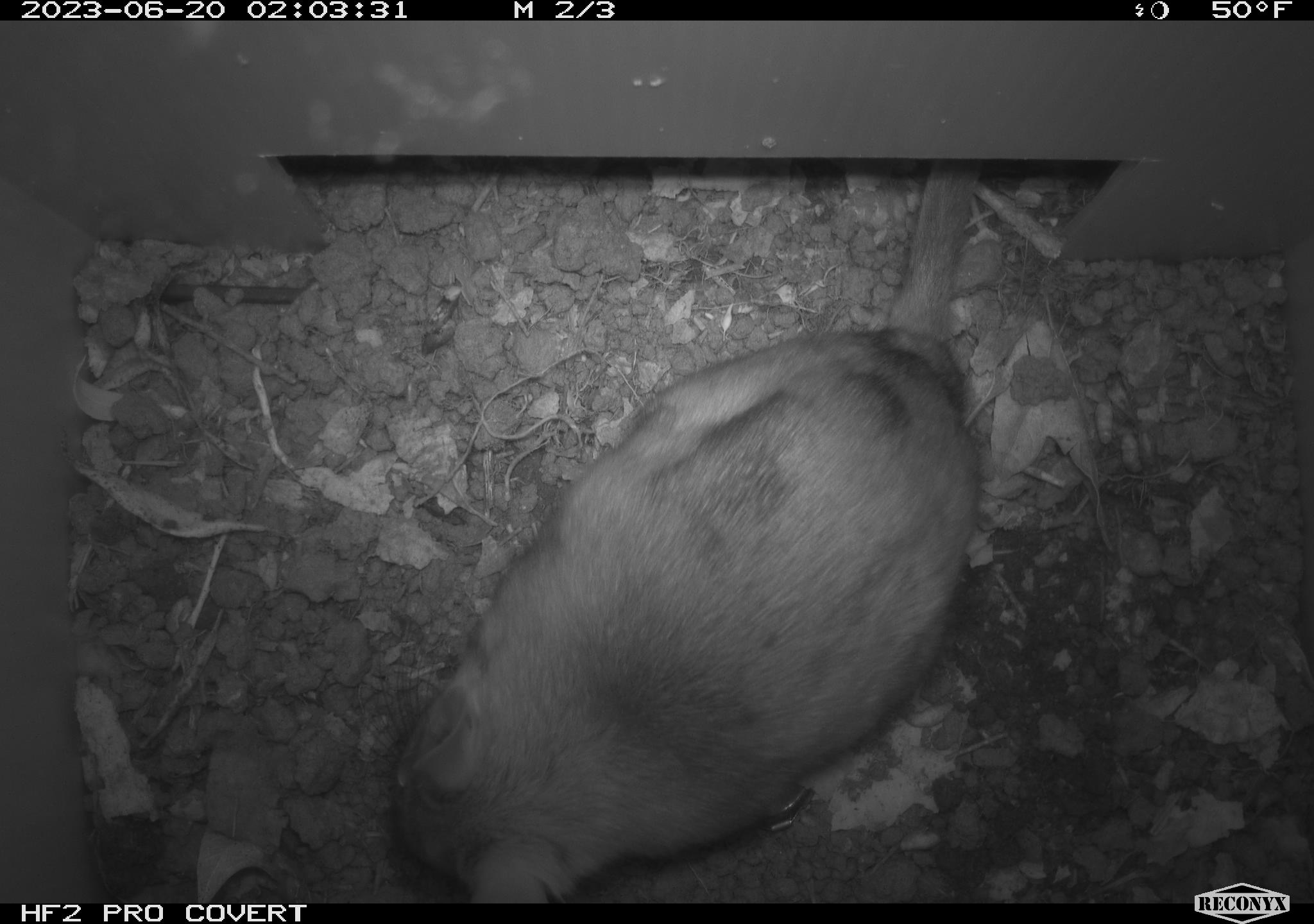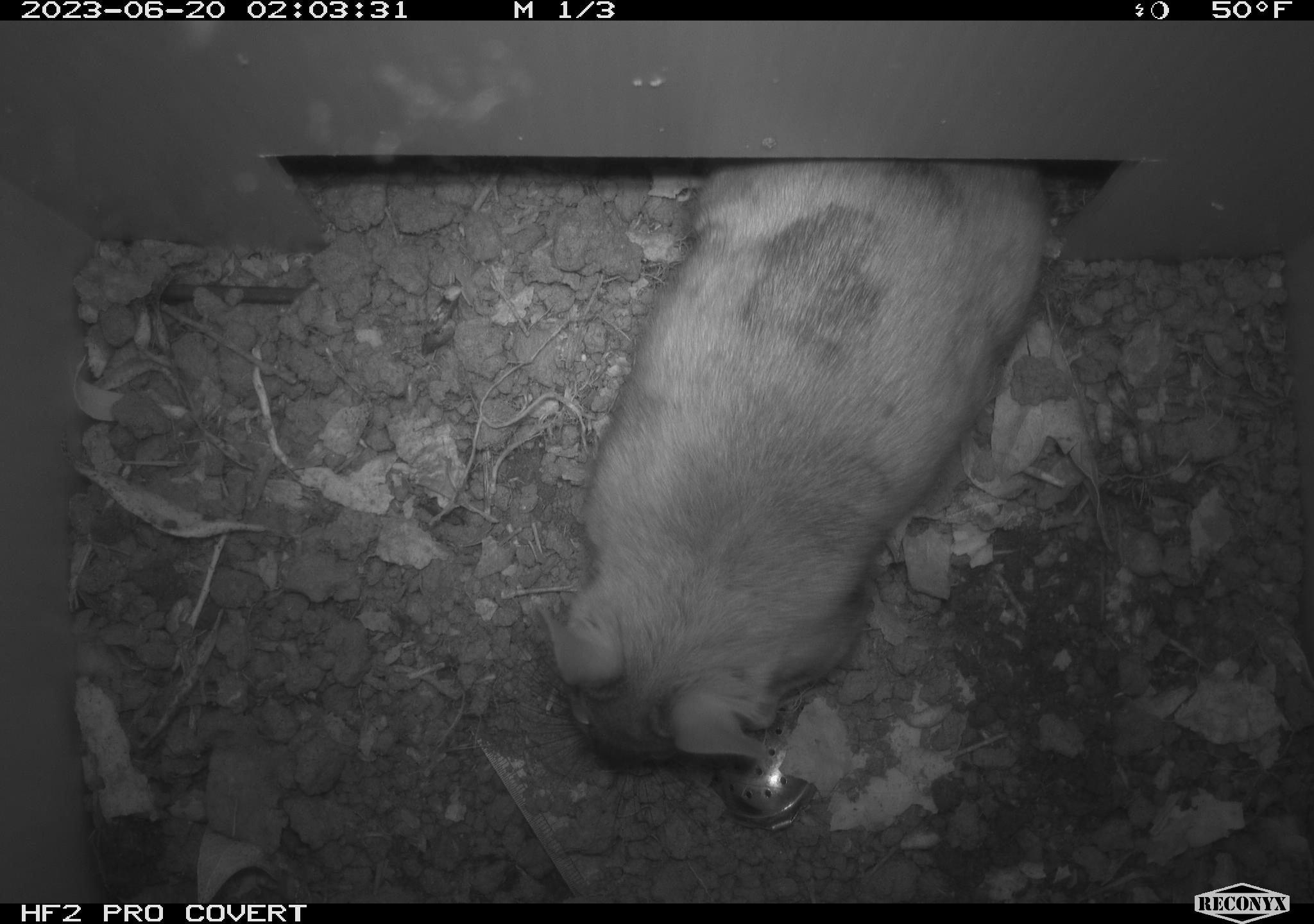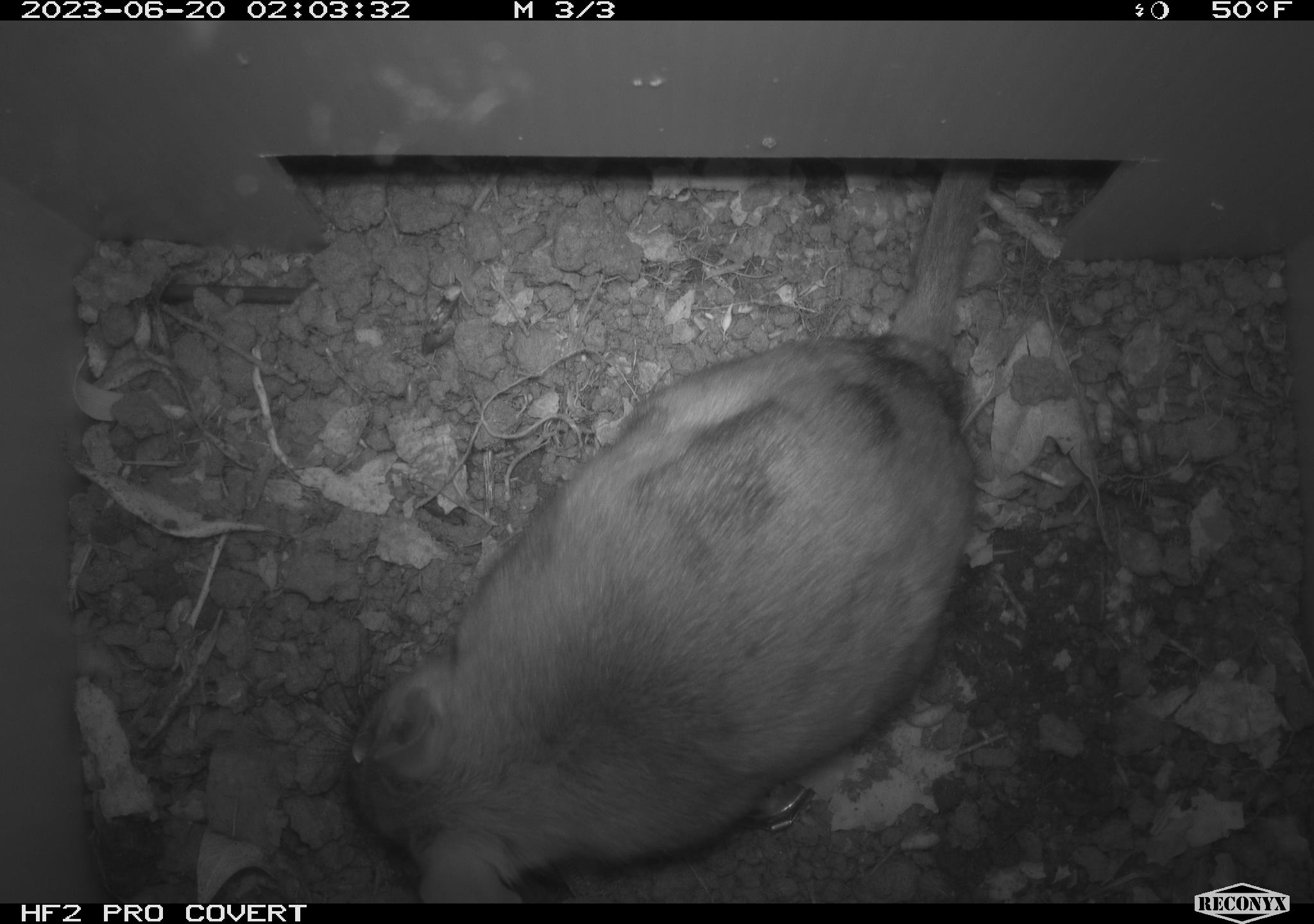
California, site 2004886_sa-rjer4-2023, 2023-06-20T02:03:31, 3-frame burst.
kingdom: Animalia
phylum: Chordata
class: Mammalia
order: Rodentia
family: Cricetidae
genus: Neotoma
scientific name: Neotoma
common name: pack rat or woodrat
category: neotoma species